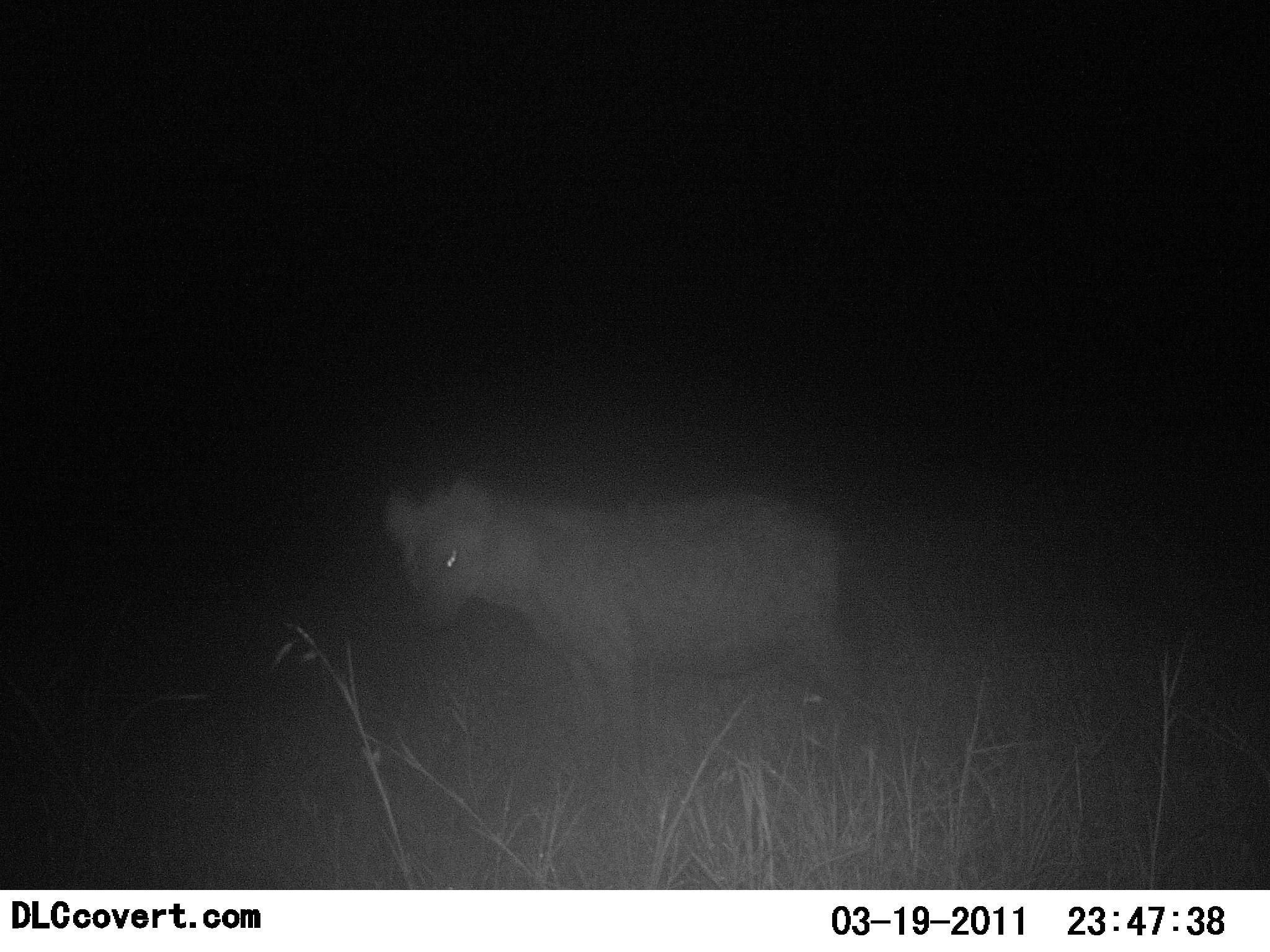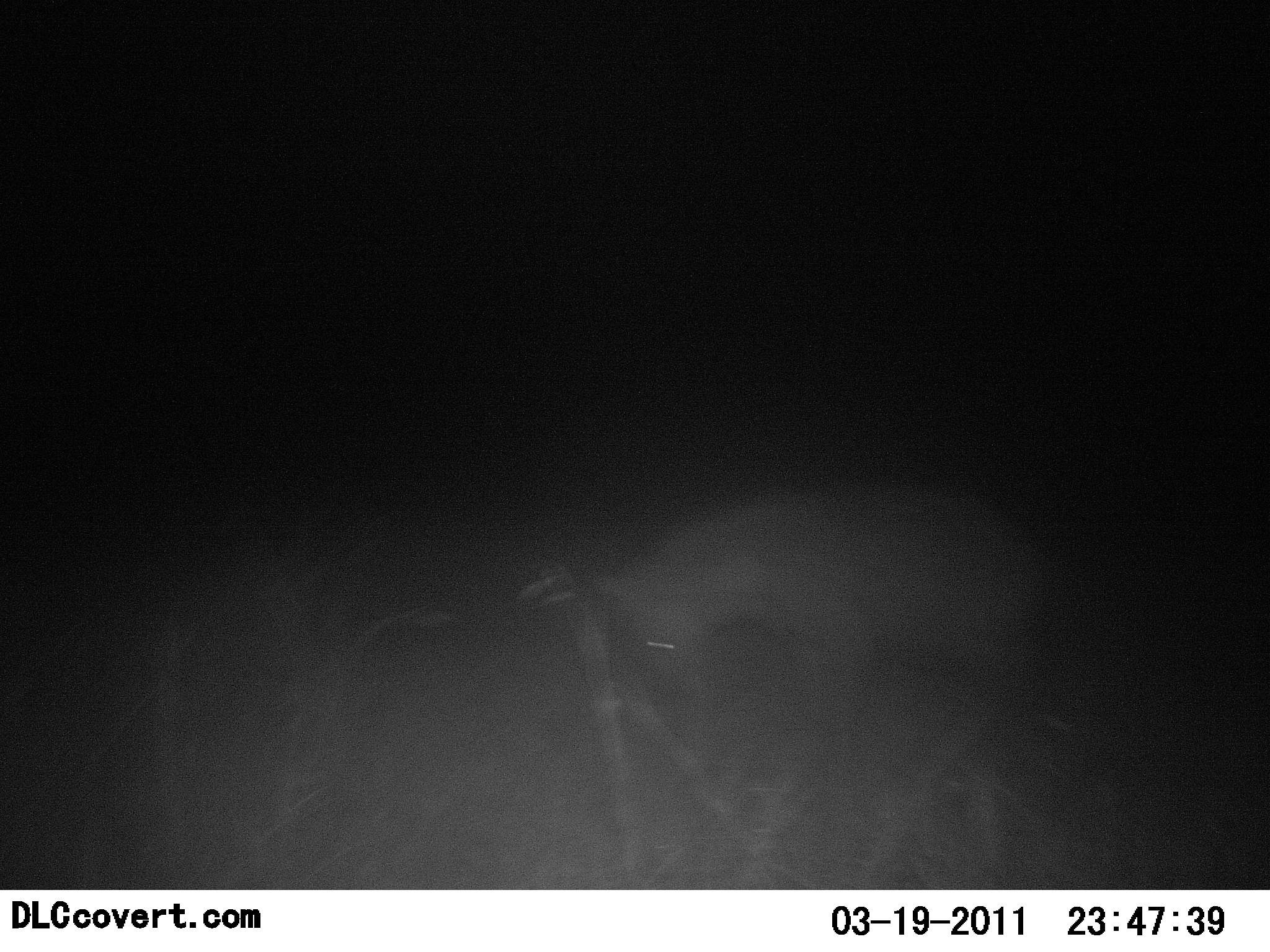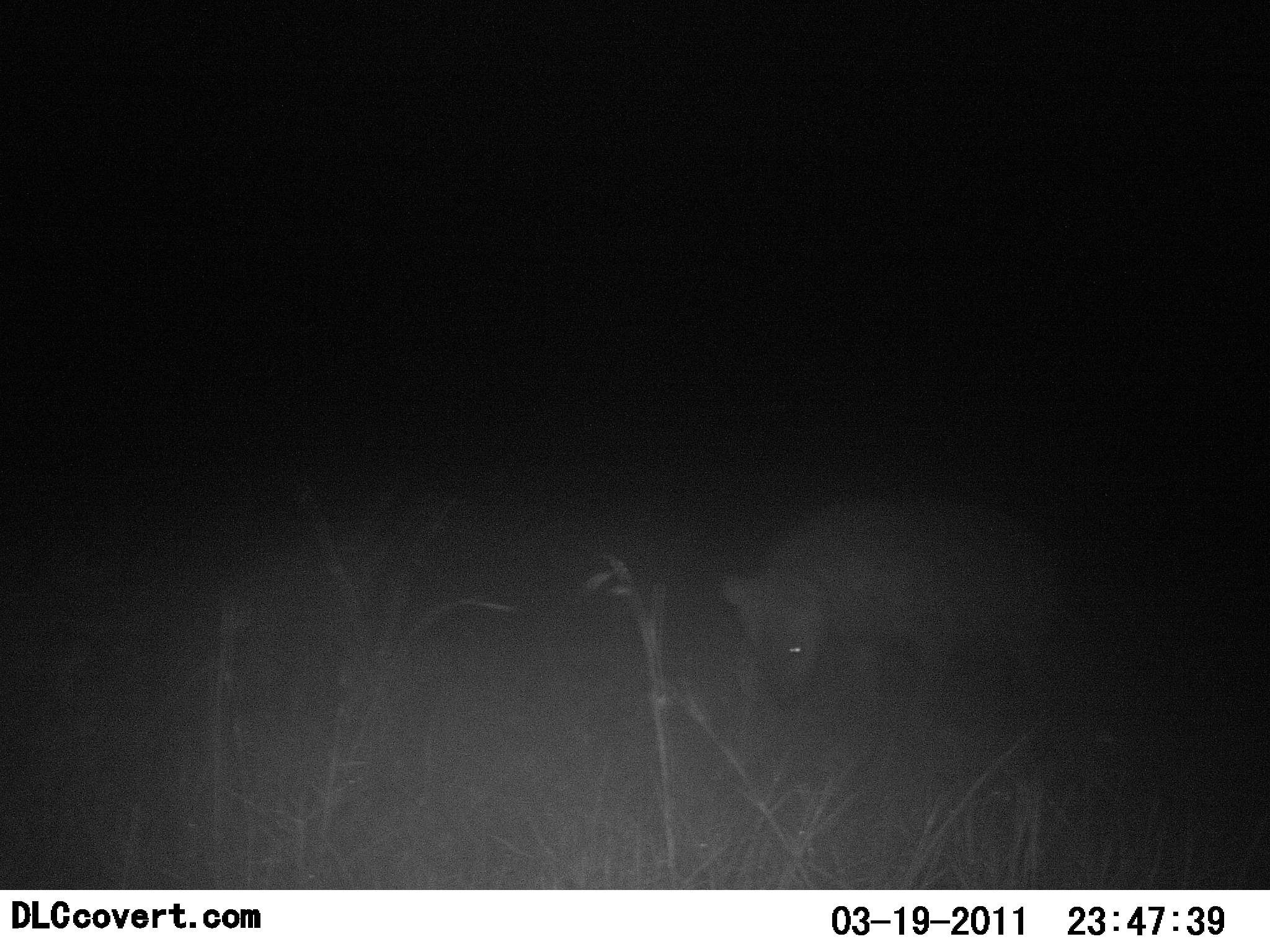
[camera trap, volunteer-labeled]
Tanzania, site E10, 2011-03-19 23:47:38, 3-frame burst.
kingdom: Animalia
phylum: Chordata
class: Mammalia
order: Carnivora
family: Hyaenidae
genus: Crocuta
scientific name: Crocuta crocuta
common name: spotted hyena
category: hyenaspotted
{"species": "hyenaspotted (spotted hyena) (Crocuta crocuta)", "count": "1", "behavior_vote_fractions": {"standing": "27%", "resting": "0%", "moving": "73%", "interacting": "0%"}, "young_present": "0%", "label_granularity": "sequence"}